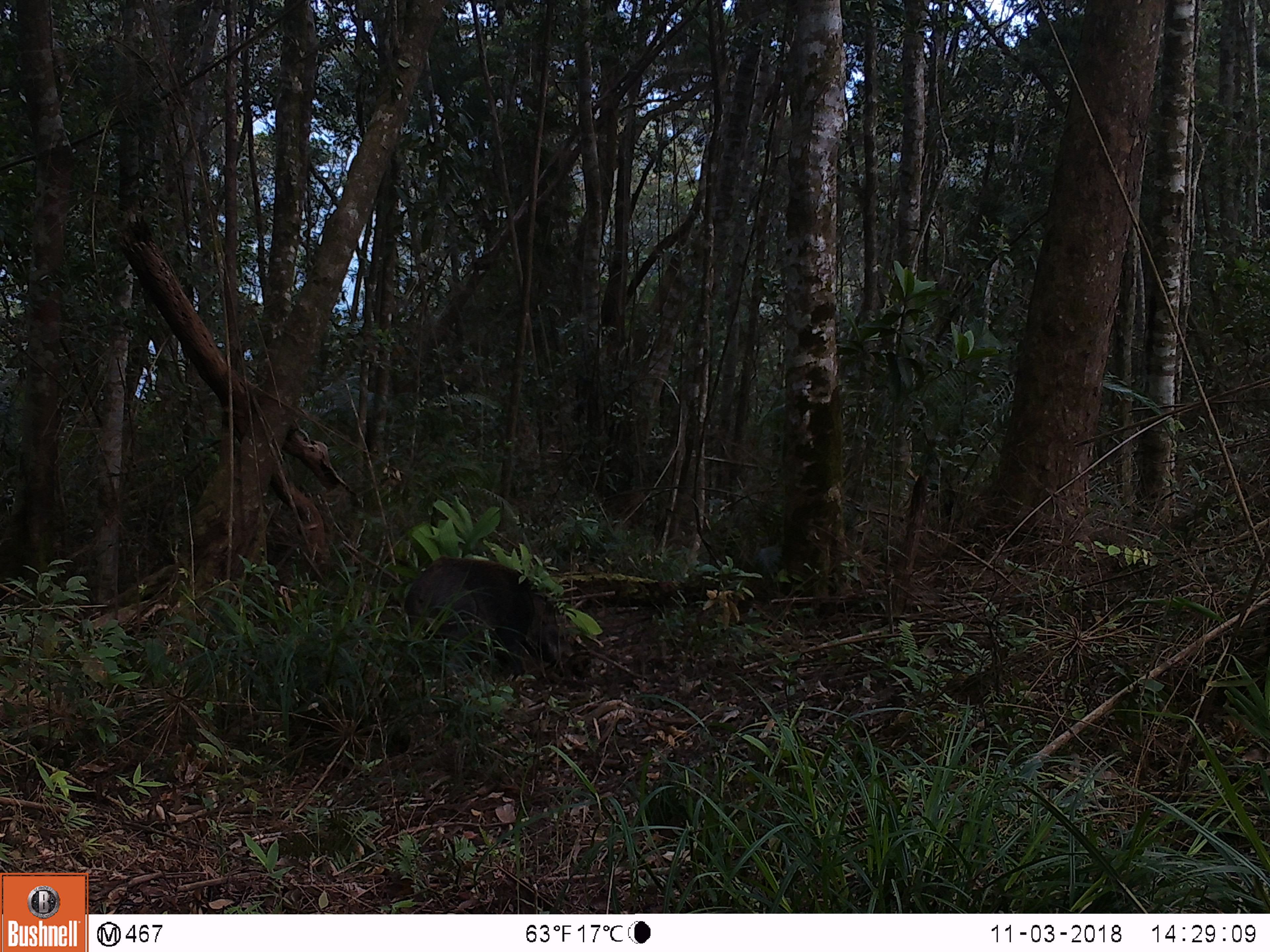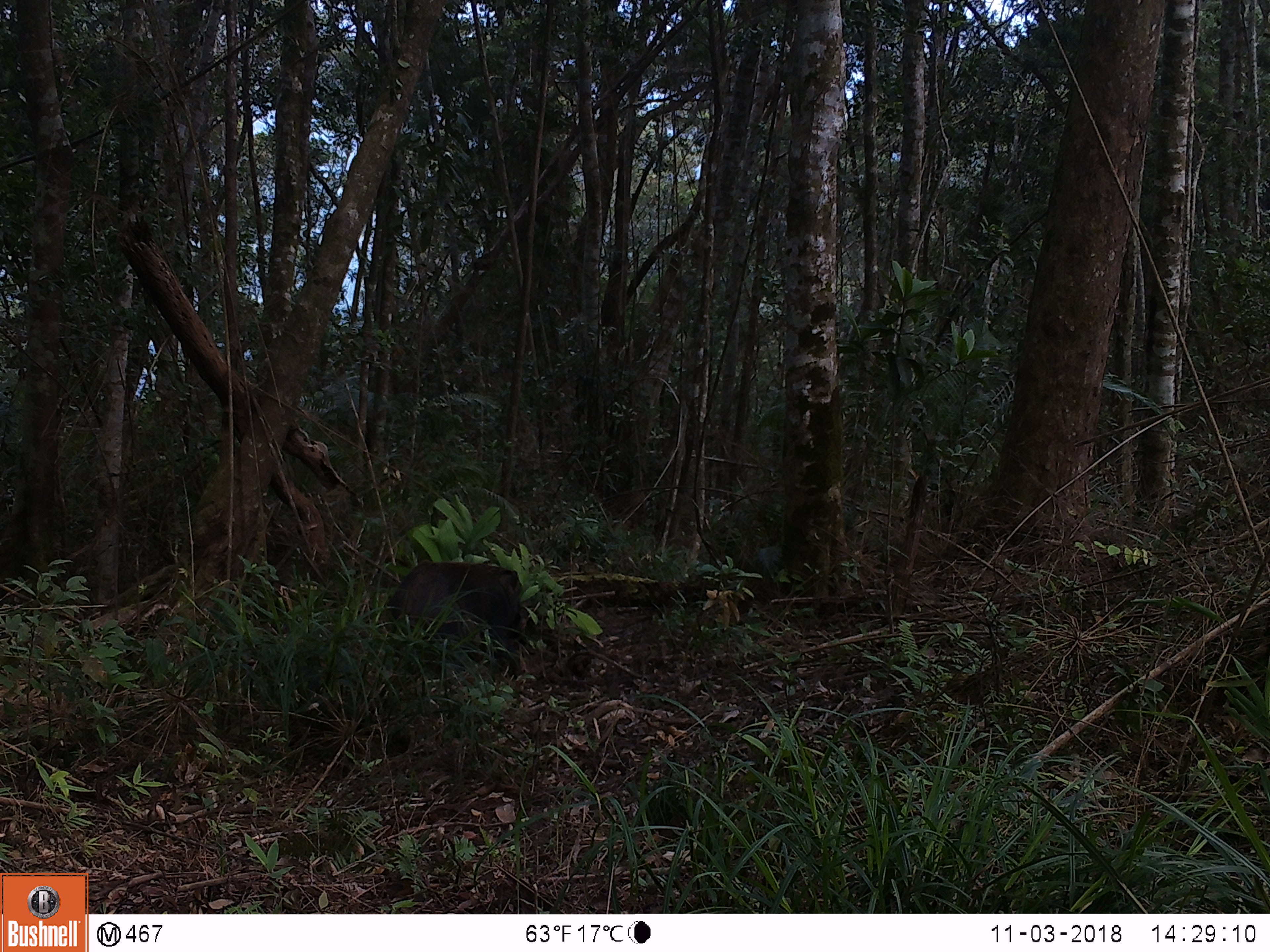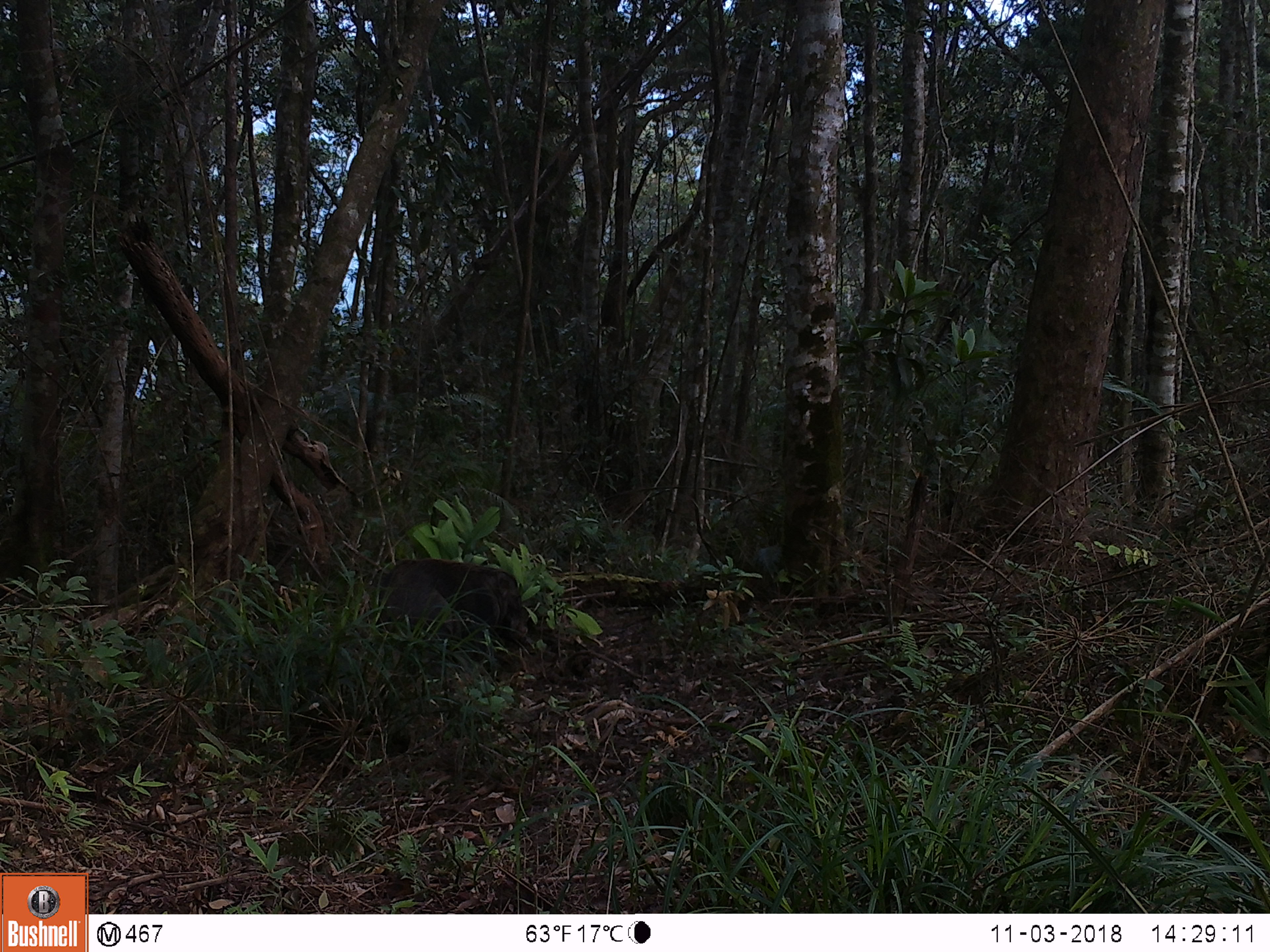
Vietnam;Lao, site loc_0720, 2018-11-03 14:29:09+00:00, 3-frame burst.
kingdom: Animalia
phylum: Chordata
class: Mammalia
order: Artiodactyla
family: Suidae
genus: Sus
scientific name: Sus scrofa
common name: eurasian wild pig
Eurasian wild pig (Sus scrofa). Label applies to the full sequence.